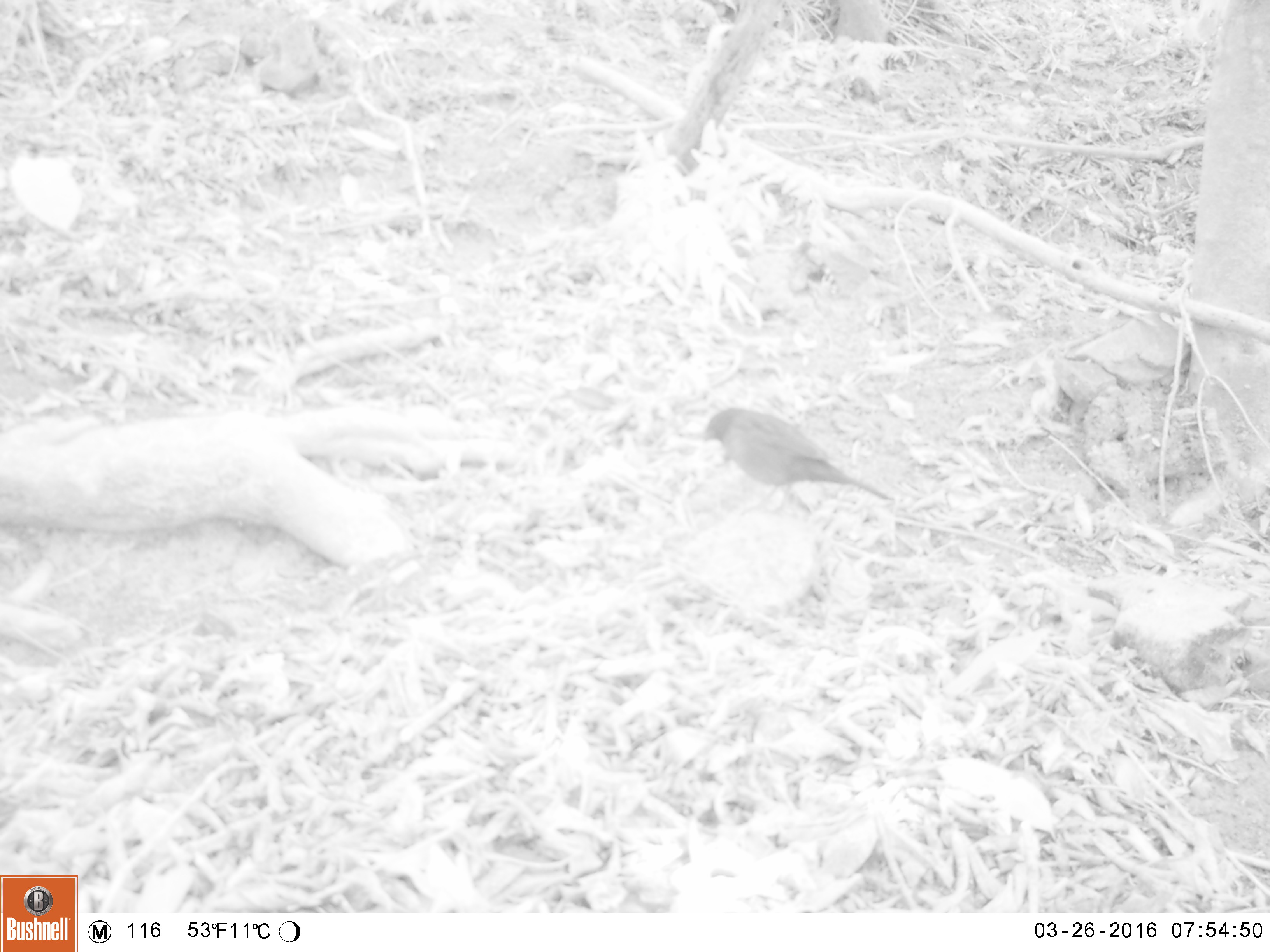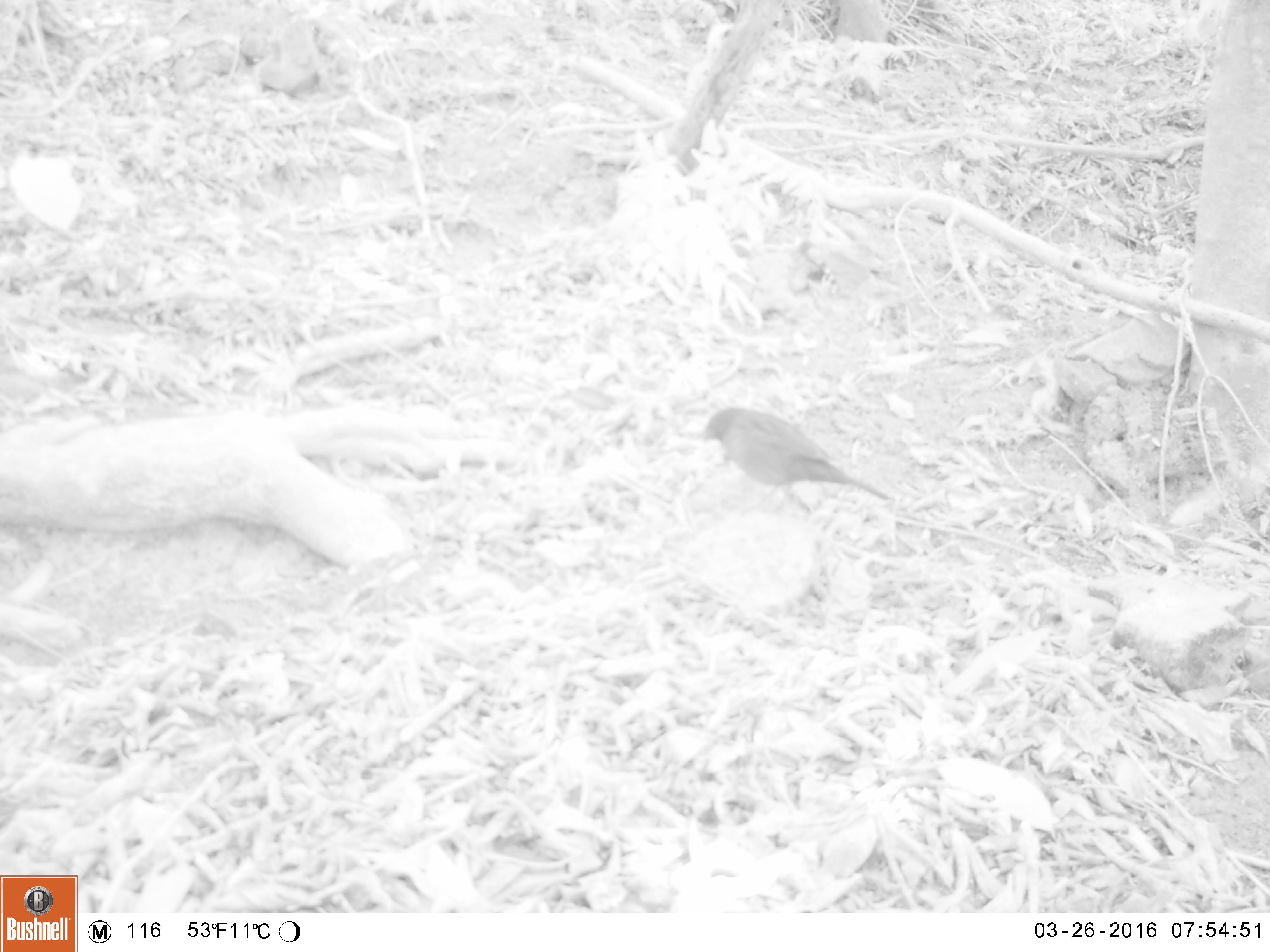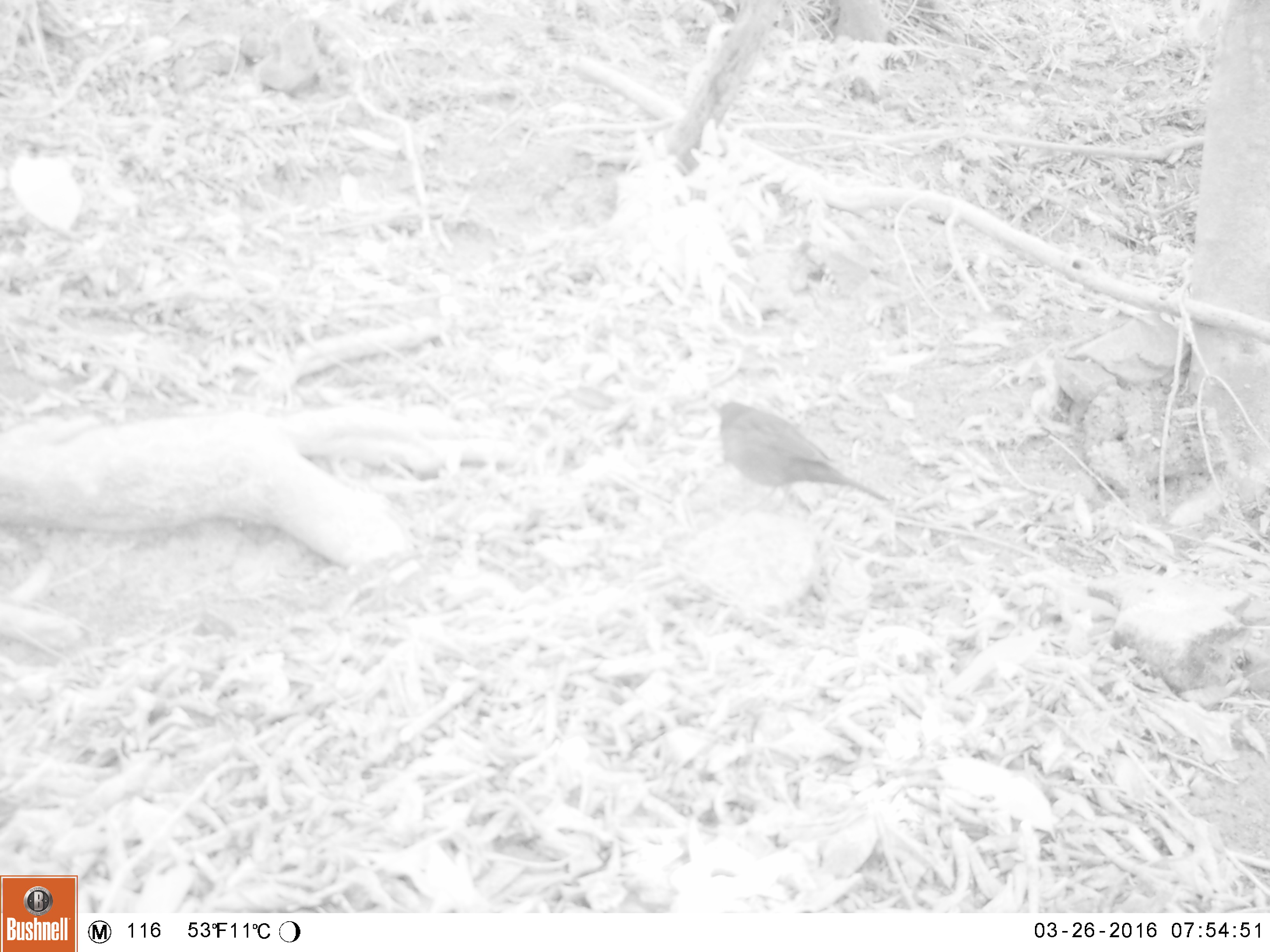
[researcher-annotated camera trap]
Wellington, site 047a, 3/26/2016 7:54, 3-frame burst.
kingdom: Animalia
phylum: Chordata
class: Aves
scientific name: Aves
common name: bird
Bird (Aves).